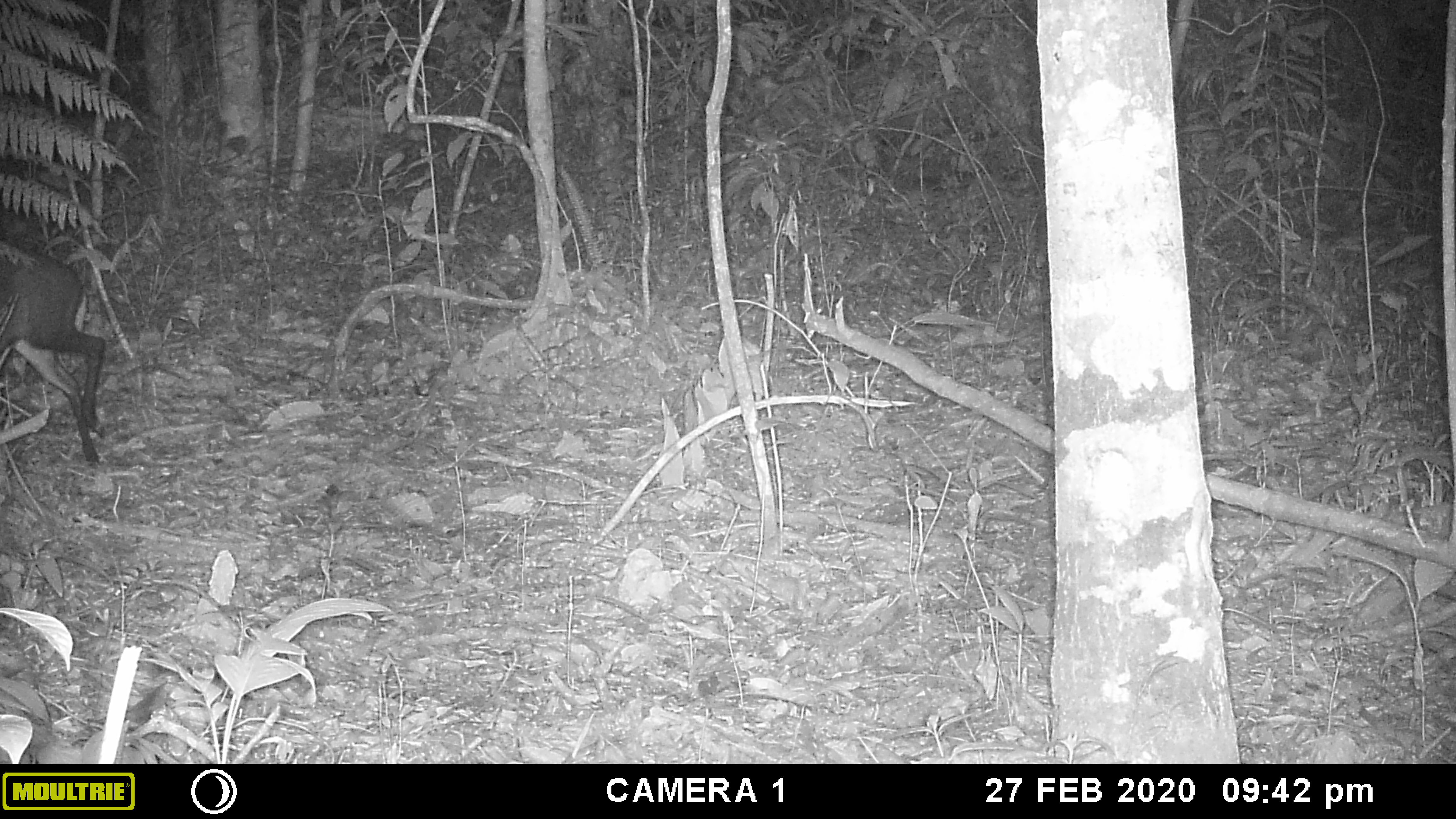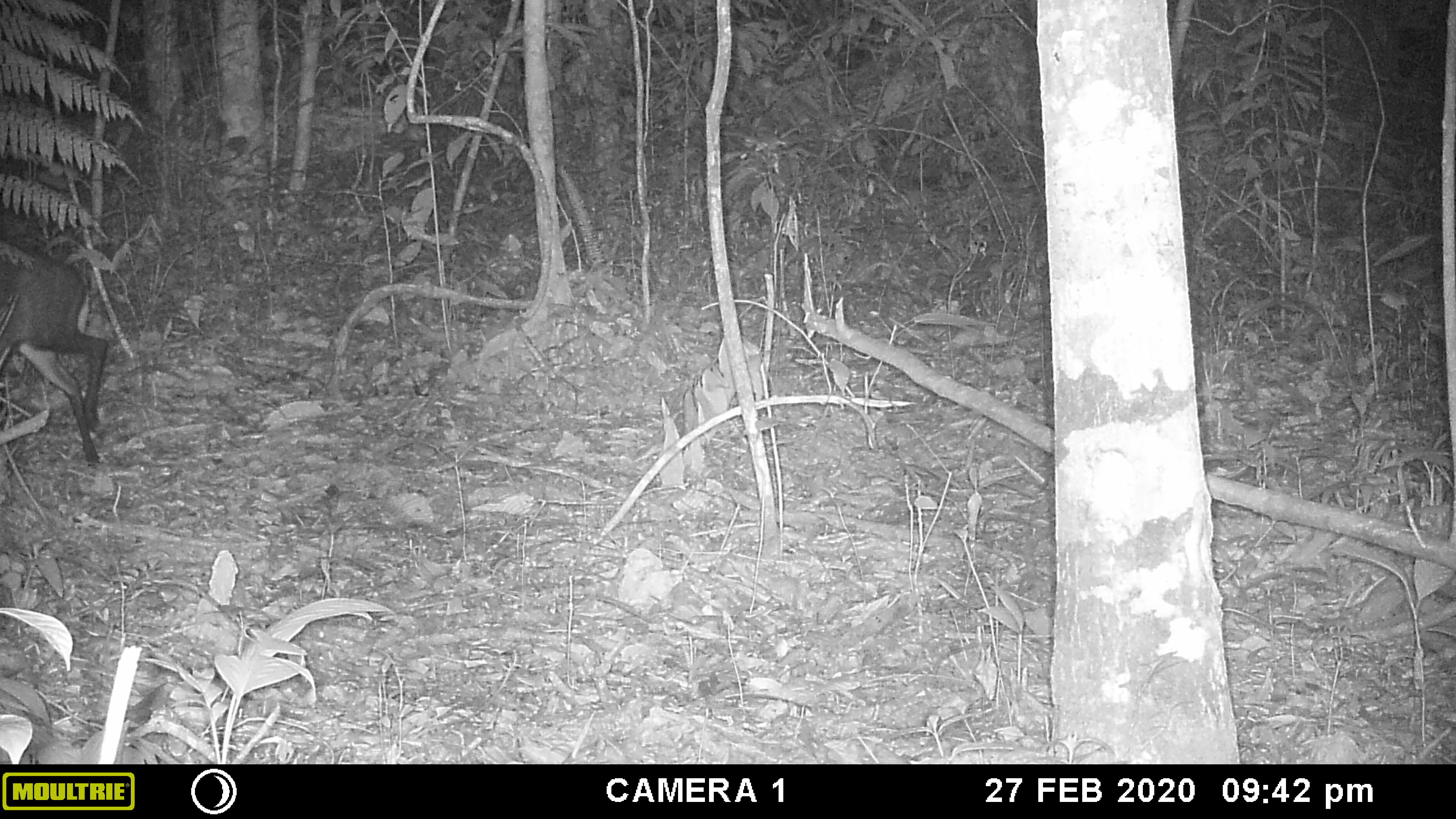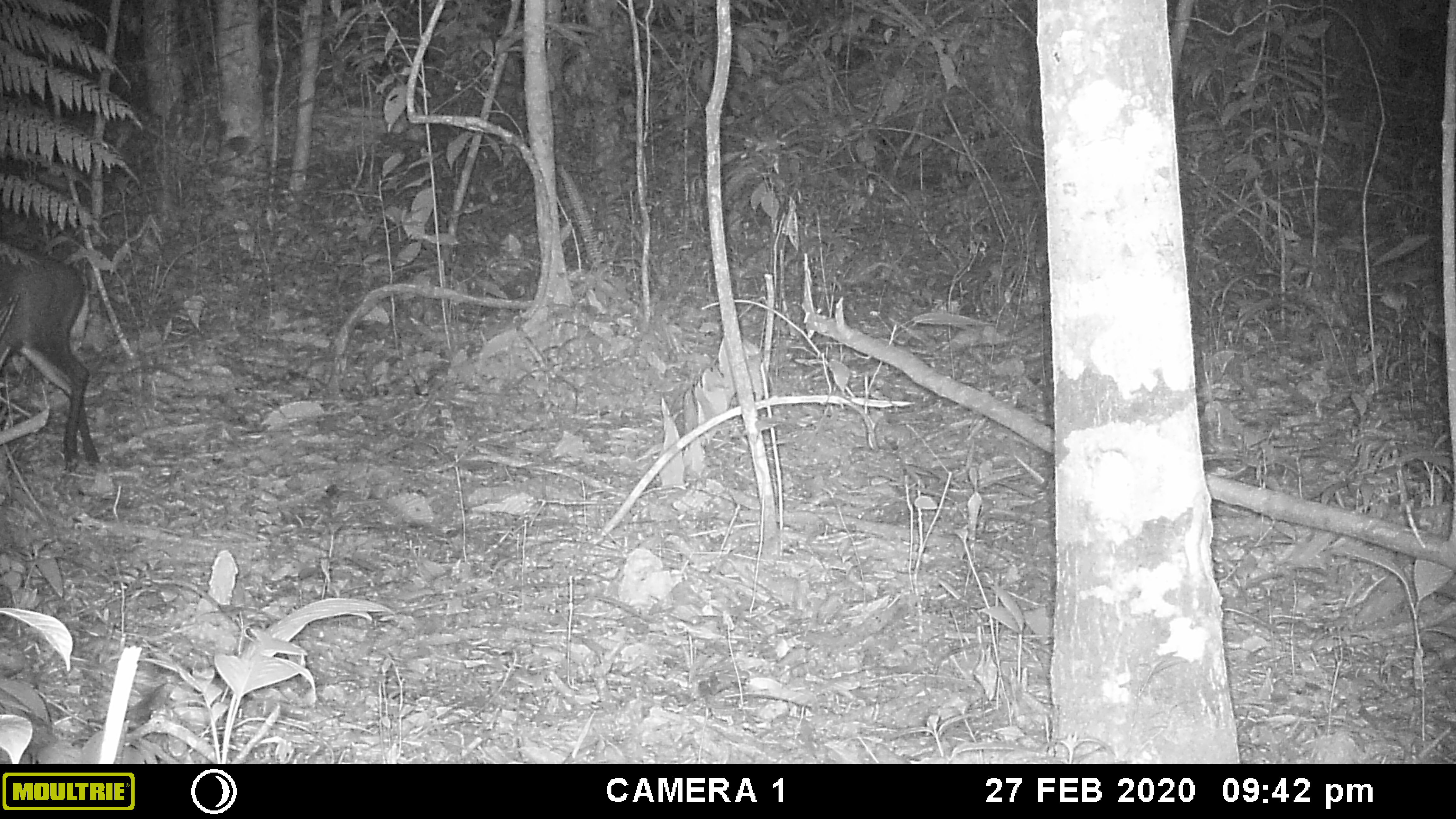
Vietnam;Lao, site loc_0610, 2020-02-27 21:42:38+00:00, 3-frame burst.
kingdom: Animalia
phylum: Chordata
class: Mammalia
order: Artiodactyla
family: Cervidae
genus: Muntiacus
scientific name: Muntiacus rooseveltorum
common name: roosevelt's muntjac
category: roosevelts muntjac group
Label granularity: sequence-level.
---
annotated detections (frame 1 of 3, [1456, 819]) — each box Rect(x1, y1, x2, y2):
roosevelts muntjac group: Rect(0, 239, 107, 469)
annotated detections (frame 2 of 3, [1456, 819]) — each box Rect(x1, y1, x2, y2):
roosevelts muntjac group: Rect(0, 243, 110, 472)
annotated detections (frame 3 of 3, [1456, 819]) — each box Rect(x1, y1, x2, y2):
roosevelts muntjac group: Rect(0, 242, 105, 477)